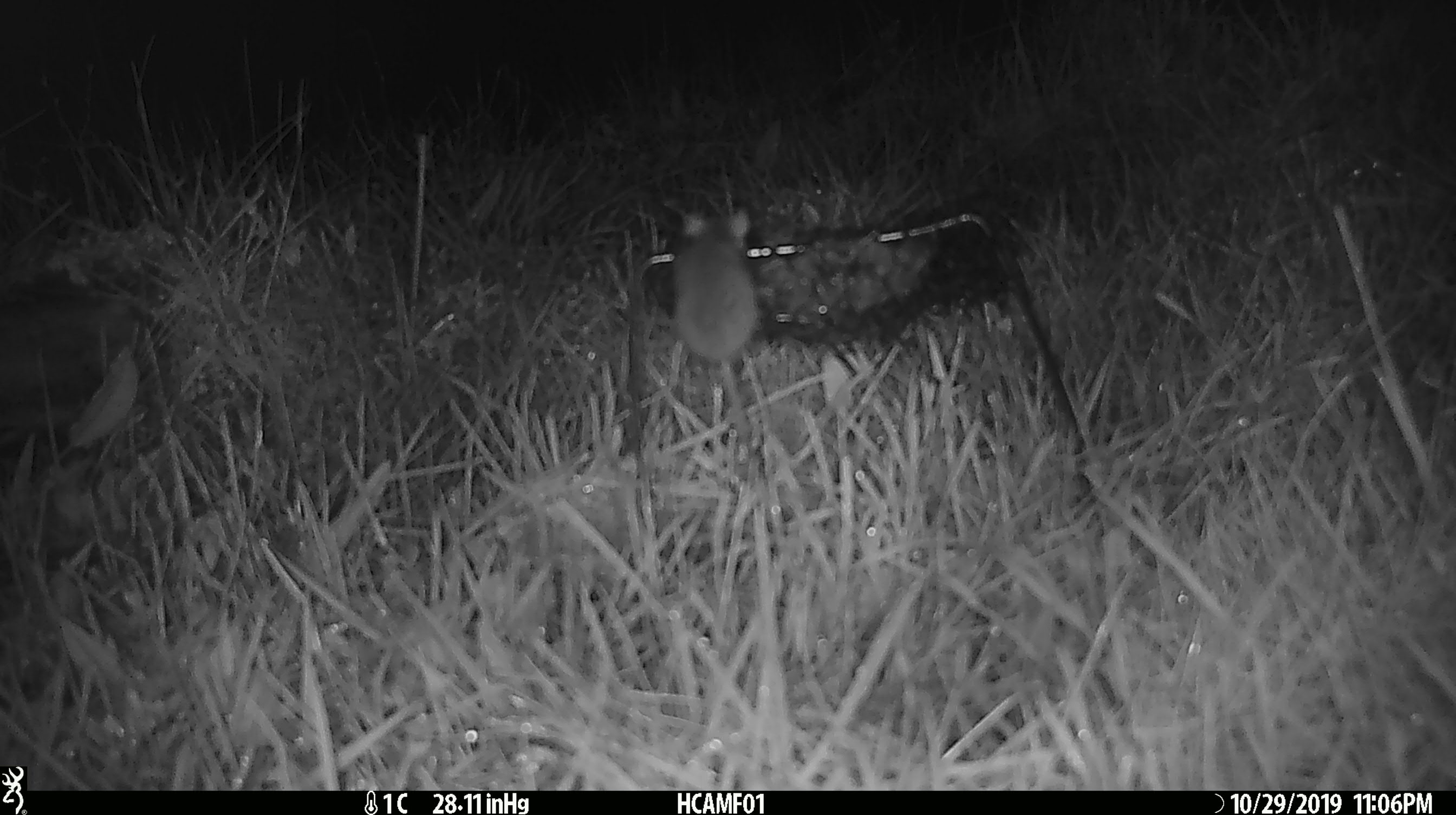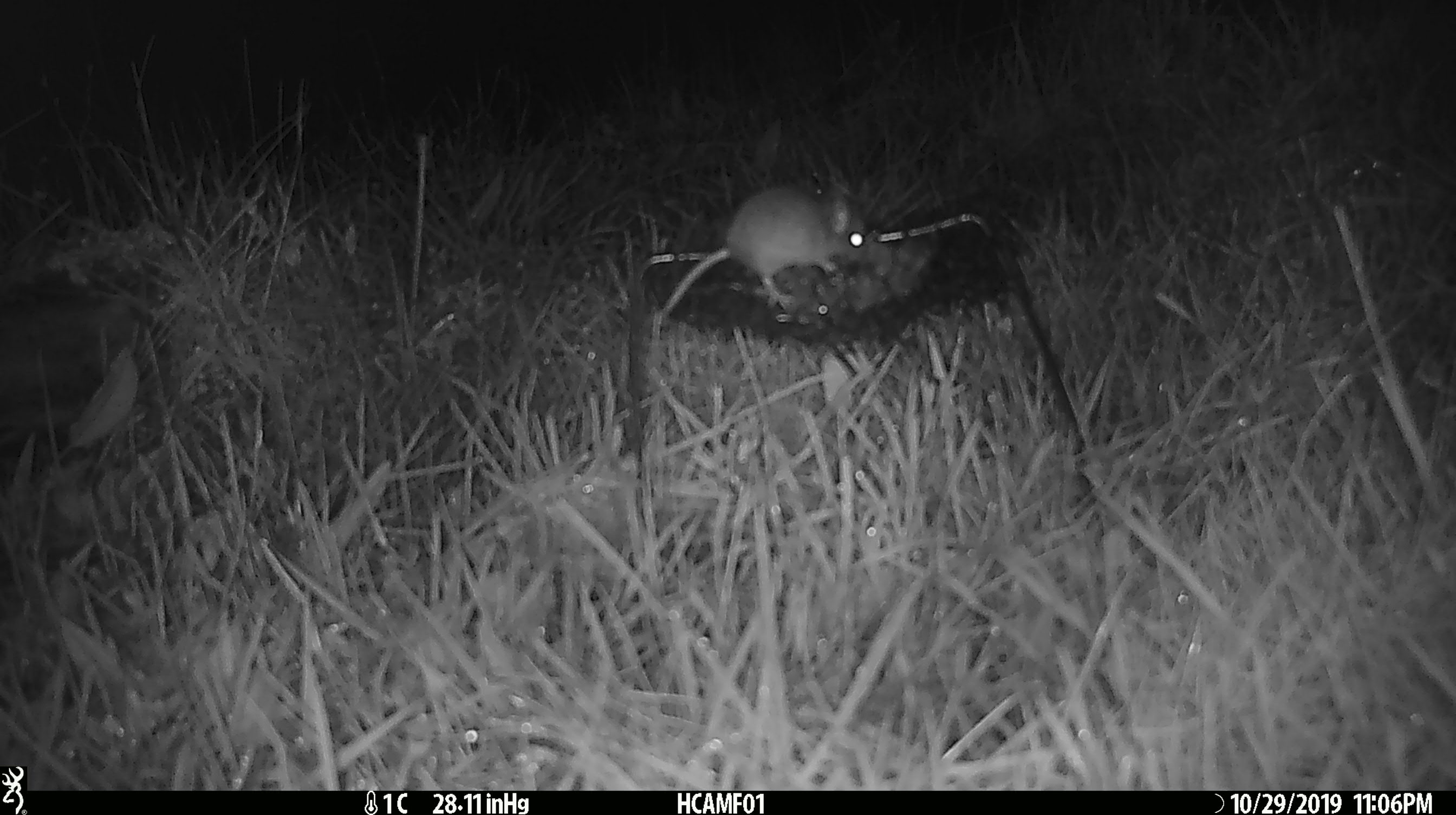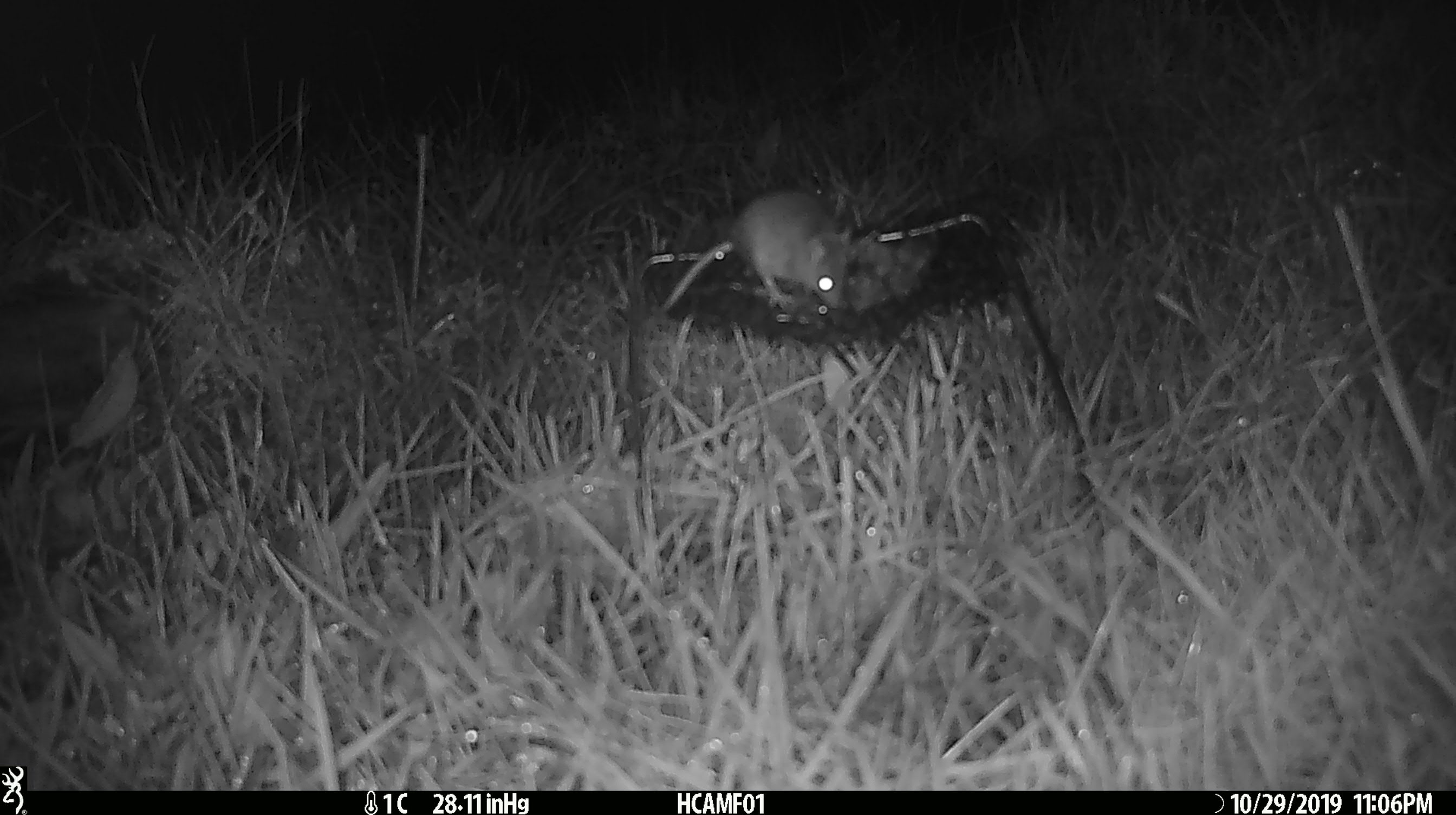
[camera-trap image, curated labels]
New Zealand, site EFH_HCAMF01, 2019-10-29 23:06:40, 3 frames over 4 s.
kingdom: Animalia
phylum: Chordata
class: Mammalia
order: Rodentia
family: Muridae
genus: Mus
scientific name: Mus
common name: mouse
Mouse (Mus).